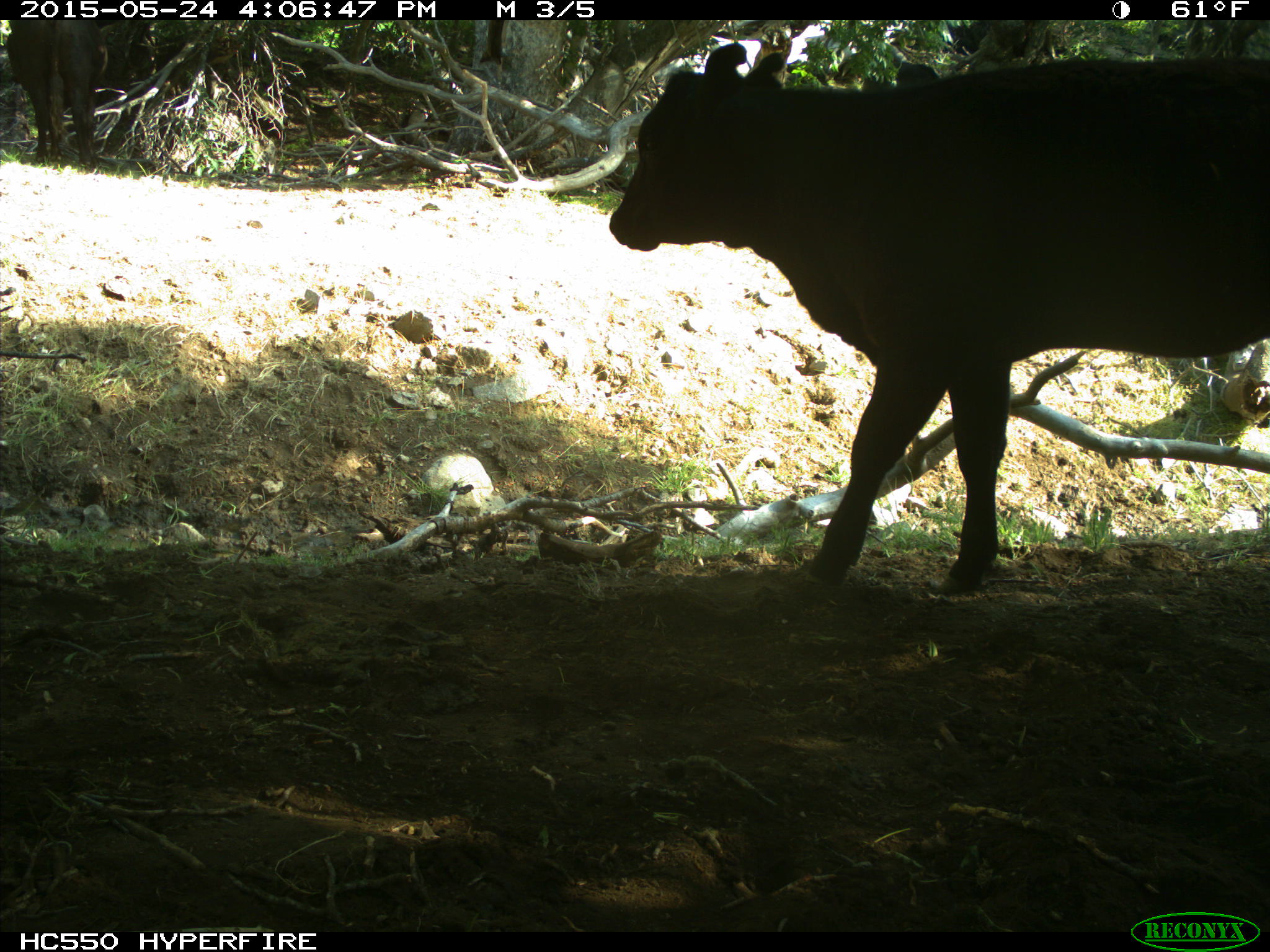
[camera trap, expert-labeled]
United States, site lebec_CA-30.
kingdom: Animalia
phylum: Chordata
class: Mammalia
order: Artiodactyla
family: Bovidae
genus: Bos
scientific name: Bos taurus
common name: domestic cow